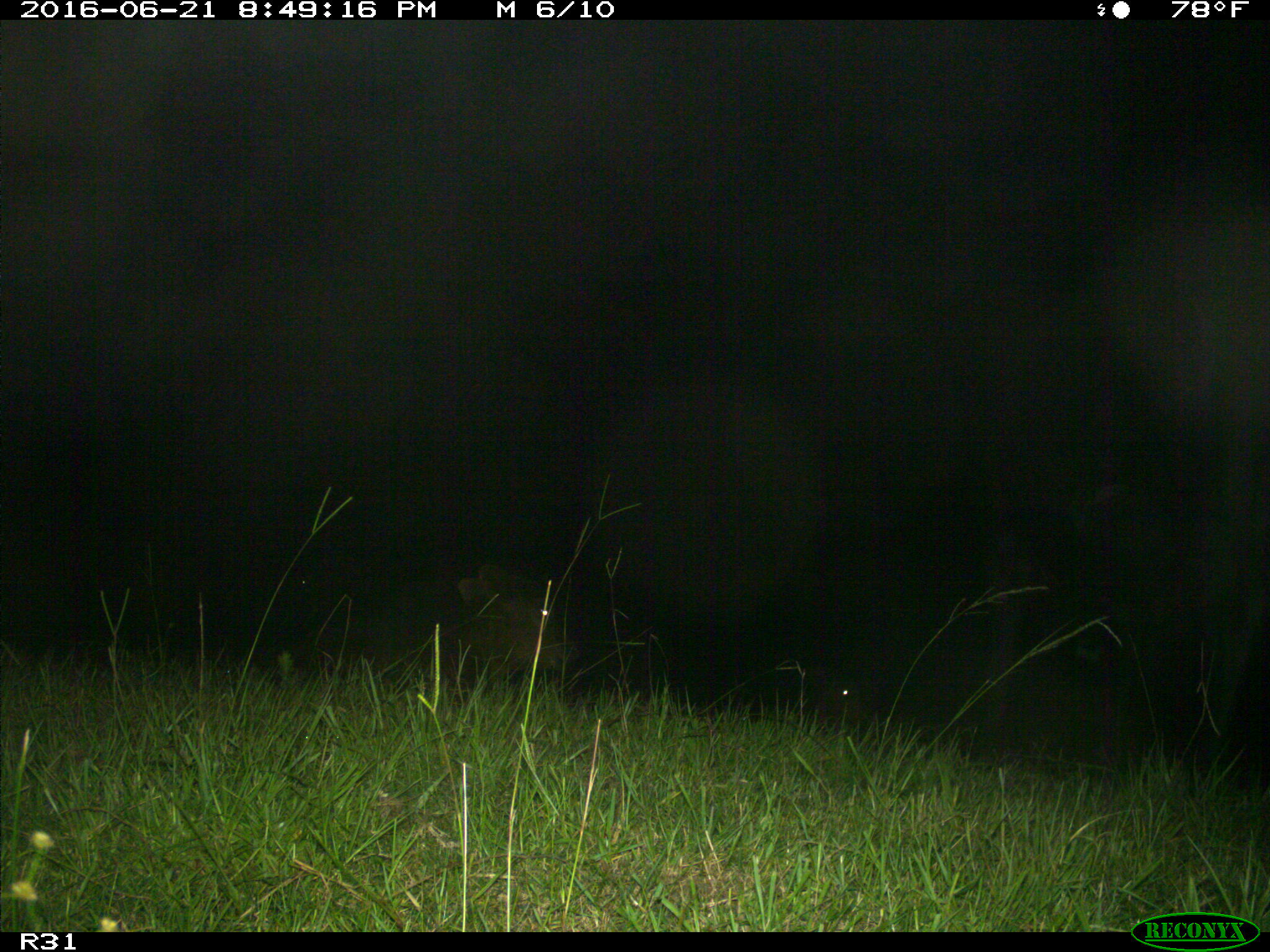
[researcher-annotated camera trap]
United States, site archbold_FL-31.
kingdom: Animalia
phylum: Chordata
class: Mammalia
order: Artiodactyla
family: Bovidae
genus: Bos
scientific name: Bos taurus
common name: domestic cow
Bos taurus (domestic cow).